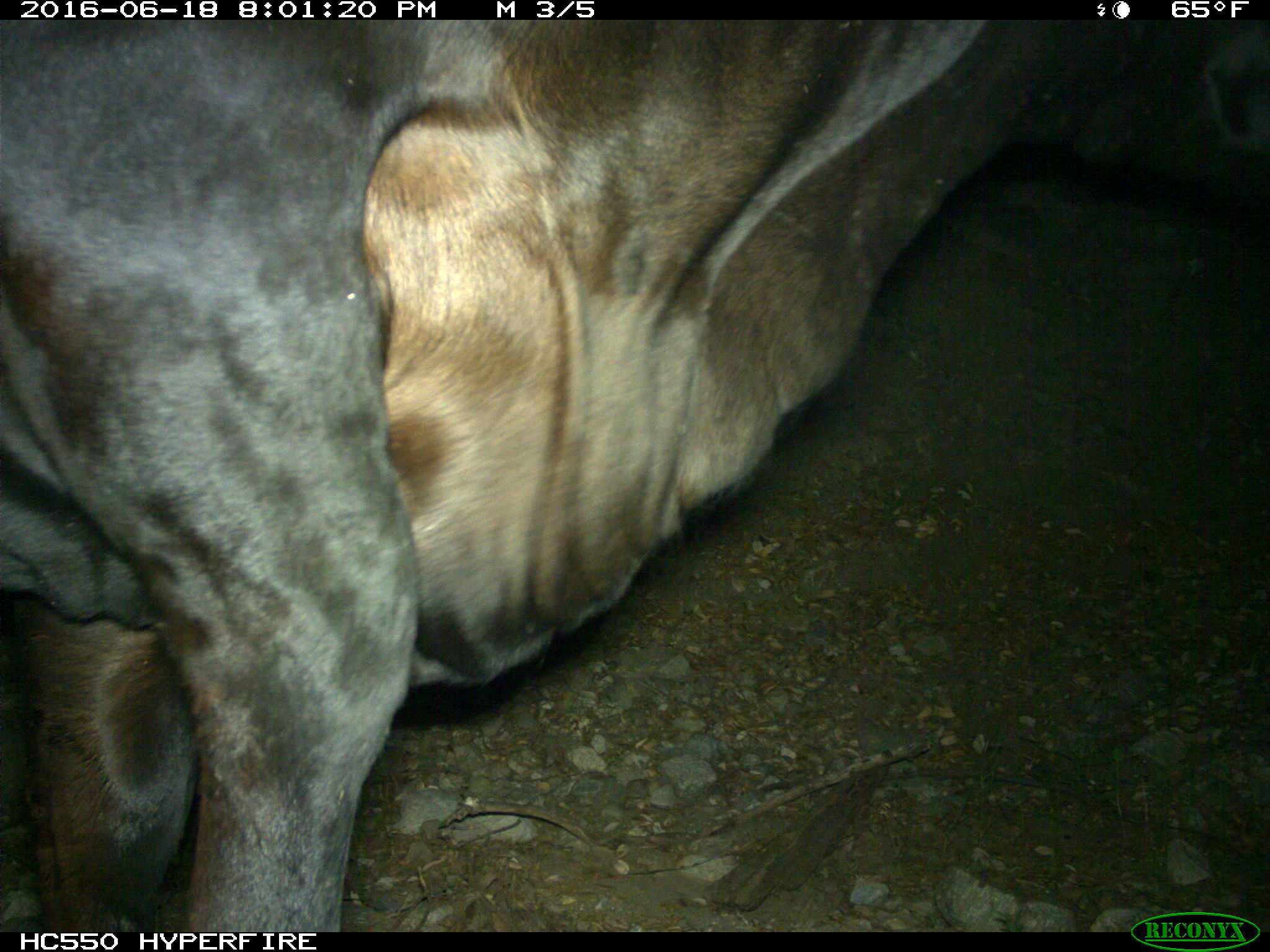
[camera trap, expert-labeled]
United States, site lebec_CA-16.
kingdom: Animalia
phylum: Chordata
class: Mammalia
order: Artiodactyla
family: Bovidae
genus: Bos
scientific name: Bos taurus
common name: domestic cow